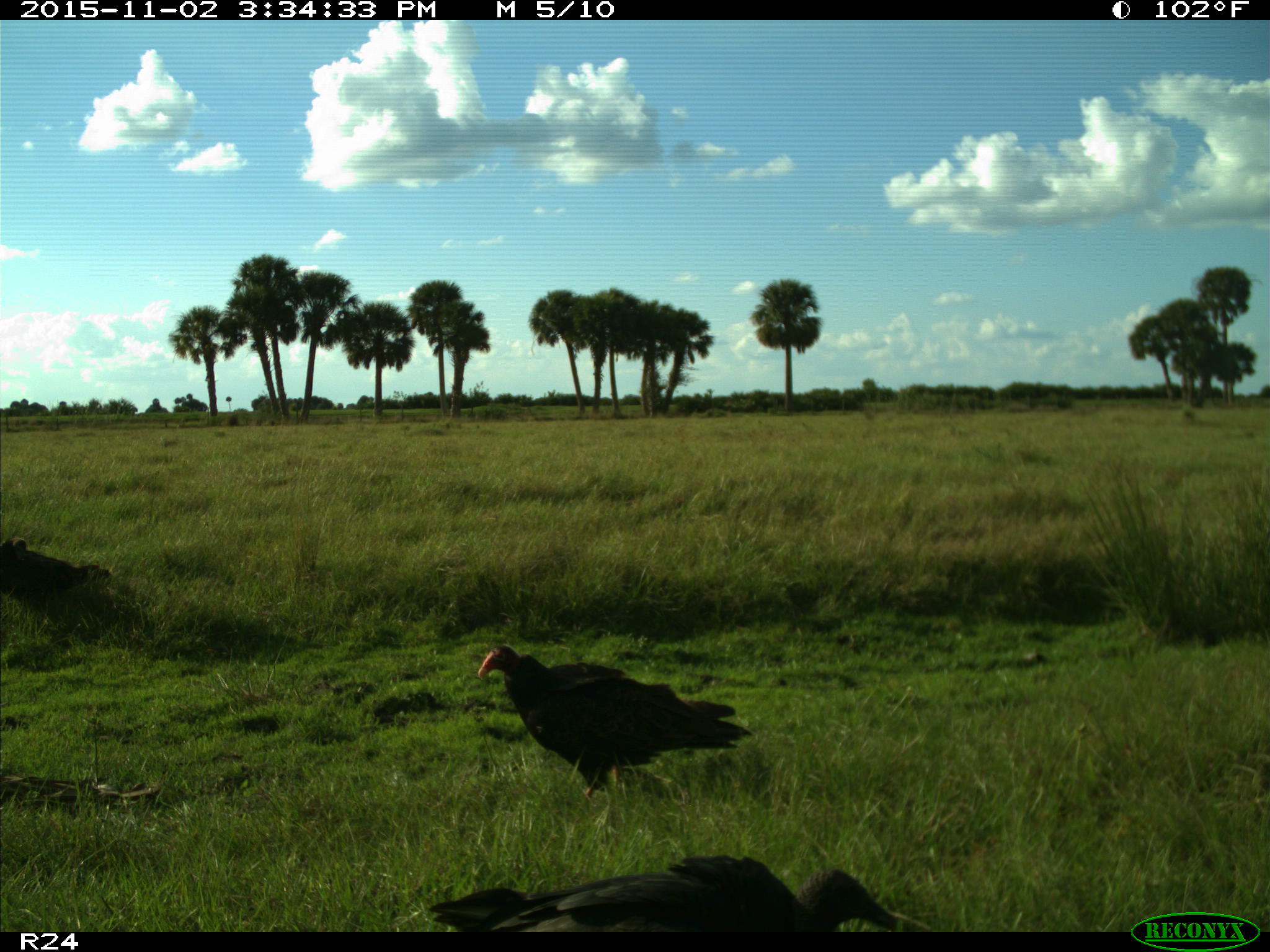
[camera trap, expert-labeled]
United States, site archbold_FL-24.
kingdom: Animalia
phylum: Chordata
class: Aves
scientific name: Aves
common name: birds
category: unidentified bird